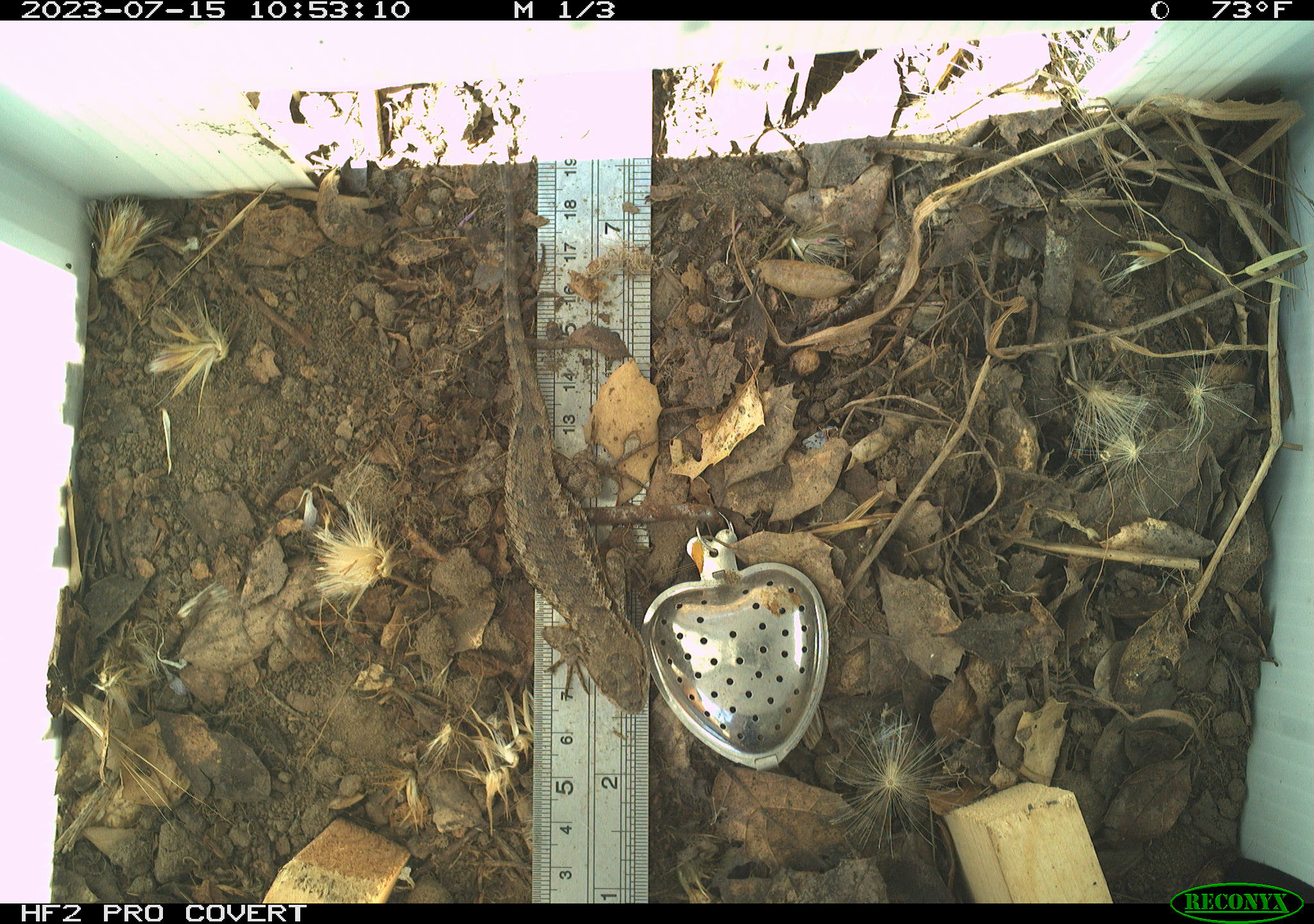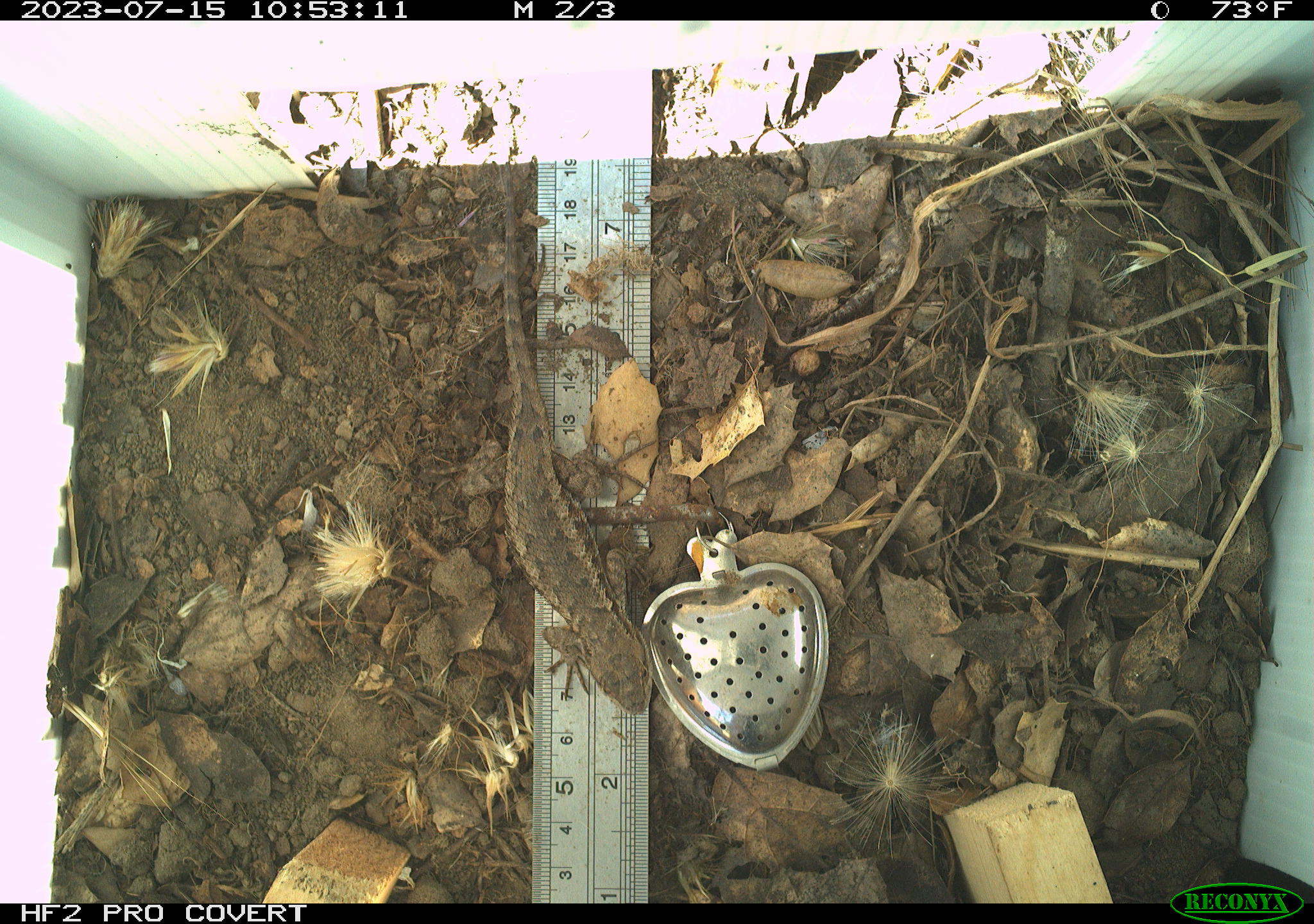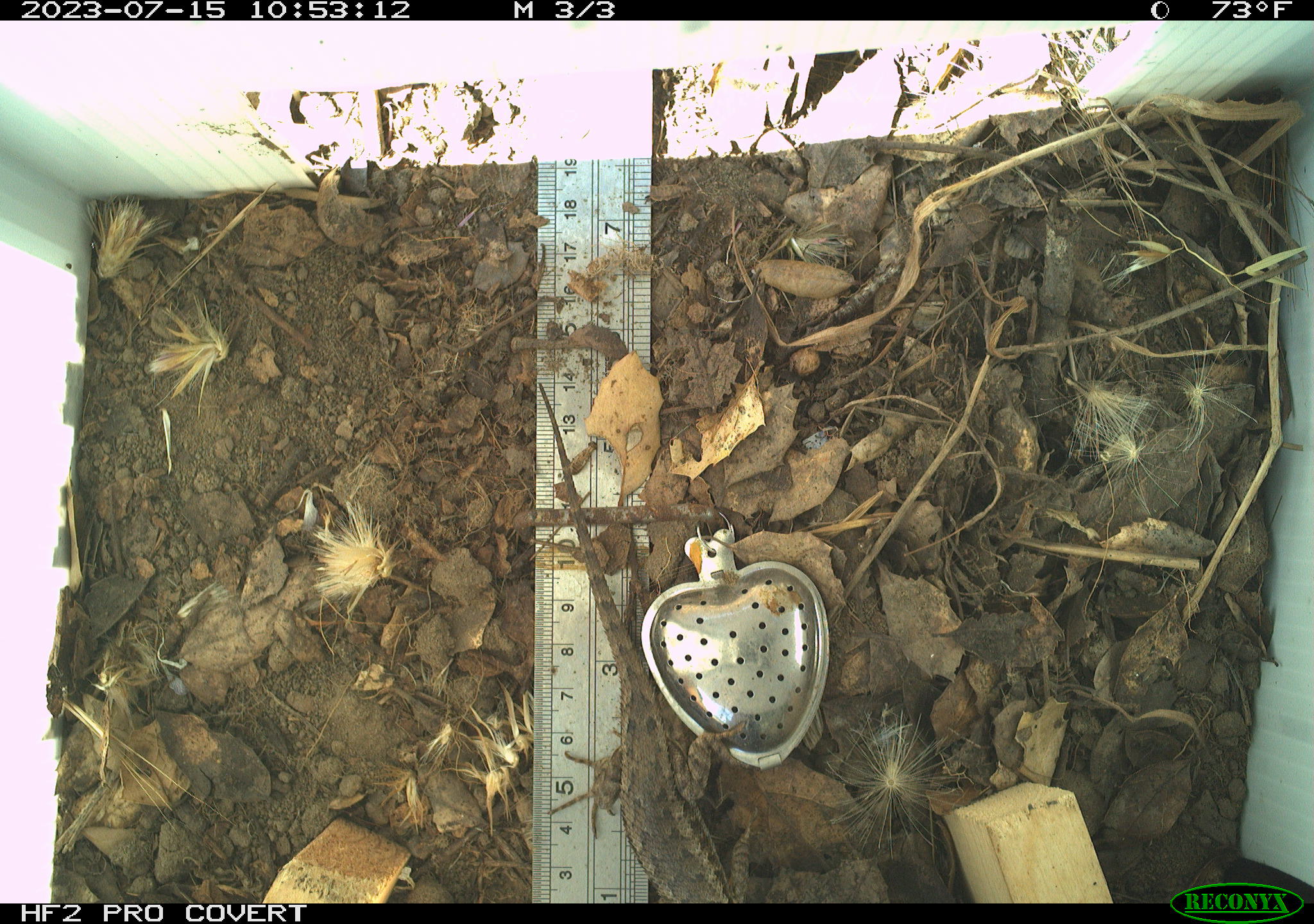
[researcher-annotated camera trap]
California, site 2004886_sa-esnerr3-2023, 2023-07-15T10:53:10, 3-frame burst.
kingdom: Animalia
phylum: Chordata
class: Reptilia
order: Squamata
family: Phrynosomatidae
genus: Sceloporus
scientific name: Sceloporus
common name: spiny lizards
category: sceloporus species